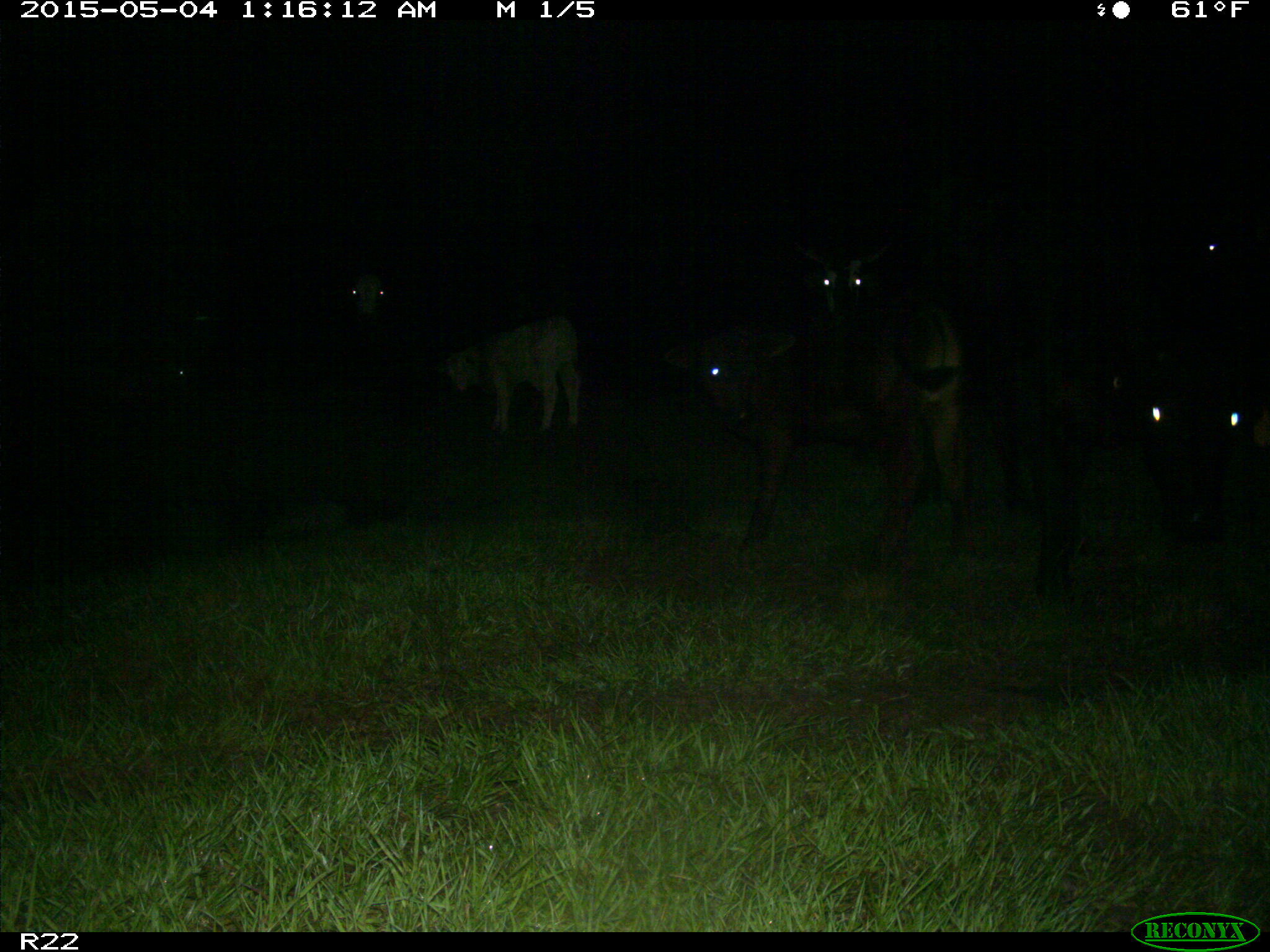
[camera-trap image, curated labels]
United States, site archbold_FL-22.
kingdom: Animalia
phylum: Chordata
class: Mammalia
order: Artiodactyla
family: Bovidae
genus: Bos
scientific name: Bos taurus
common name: domestic cow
Bos taurus (domestic cow).